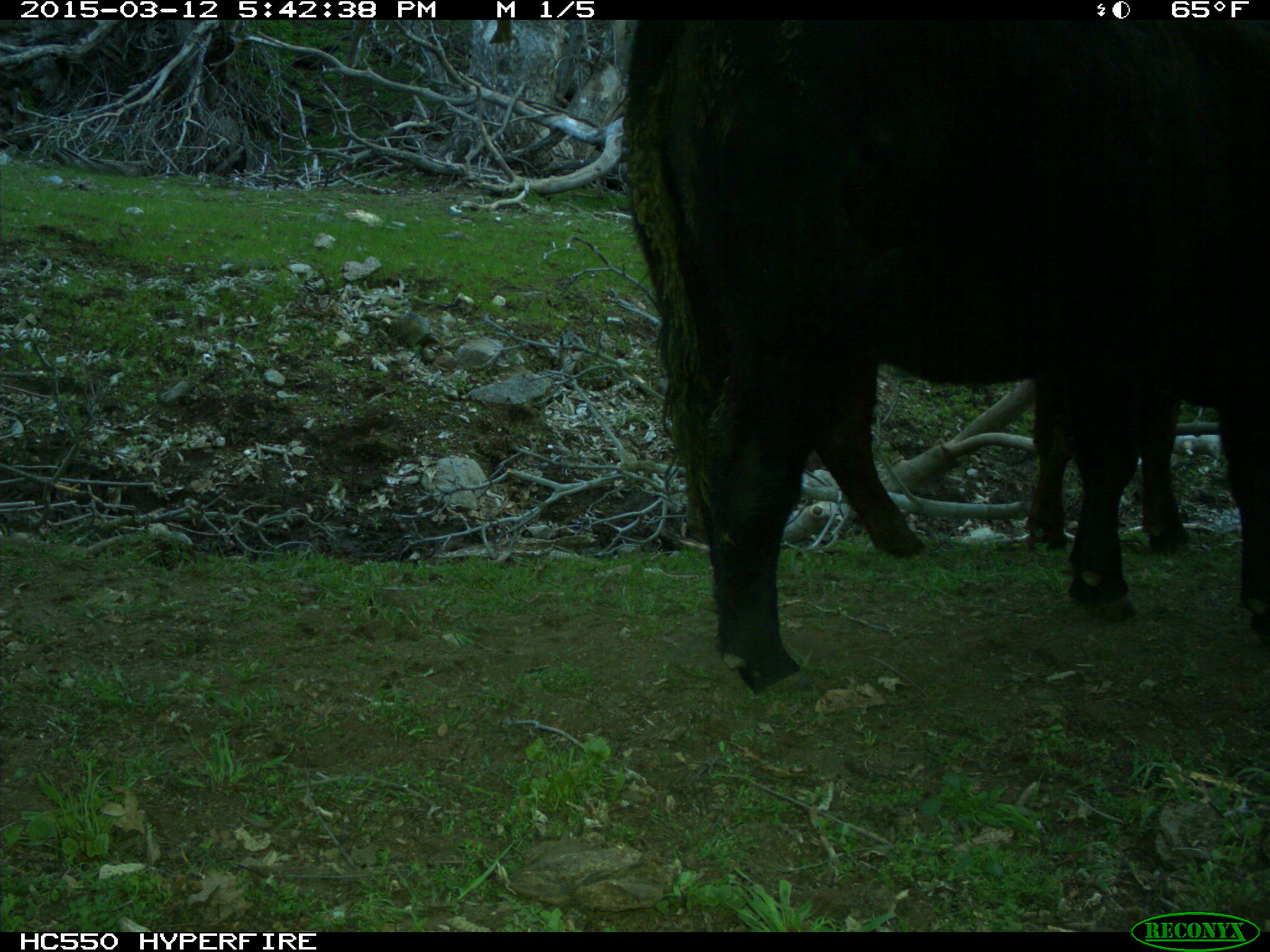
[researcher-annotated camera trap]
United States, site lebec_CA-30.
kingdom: Animalia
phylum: Chordata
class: Mammalia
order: Artiodactyla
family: Bovidae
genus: Bos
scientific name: Bos taurus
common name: domestic cow